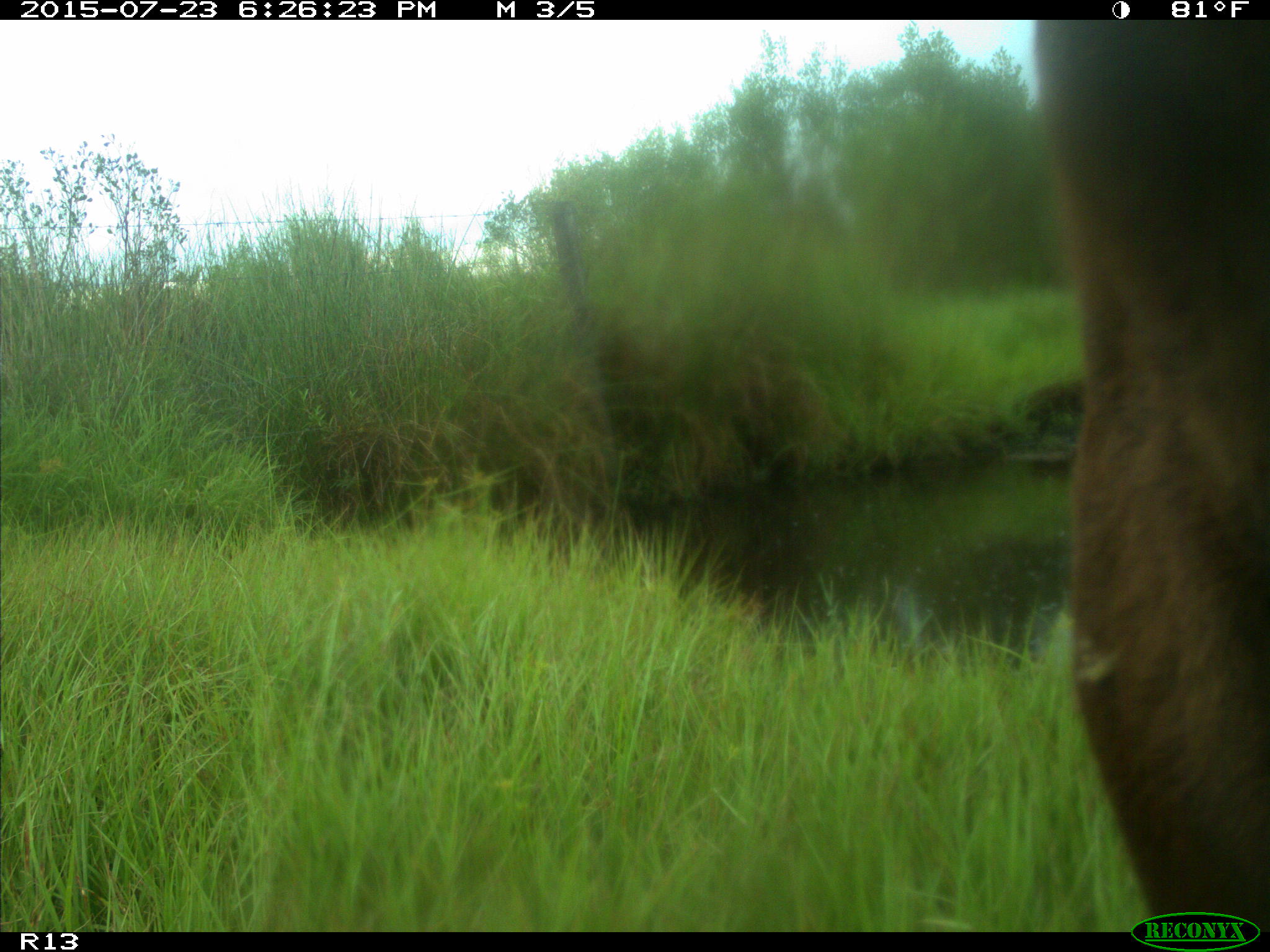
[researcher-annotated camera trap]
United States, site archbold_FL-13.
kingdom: Animalia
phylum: Chordata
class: Mammalia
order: Artiodactyla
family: Bovidae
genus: Bos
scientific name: Bos taurus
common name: domestic cow